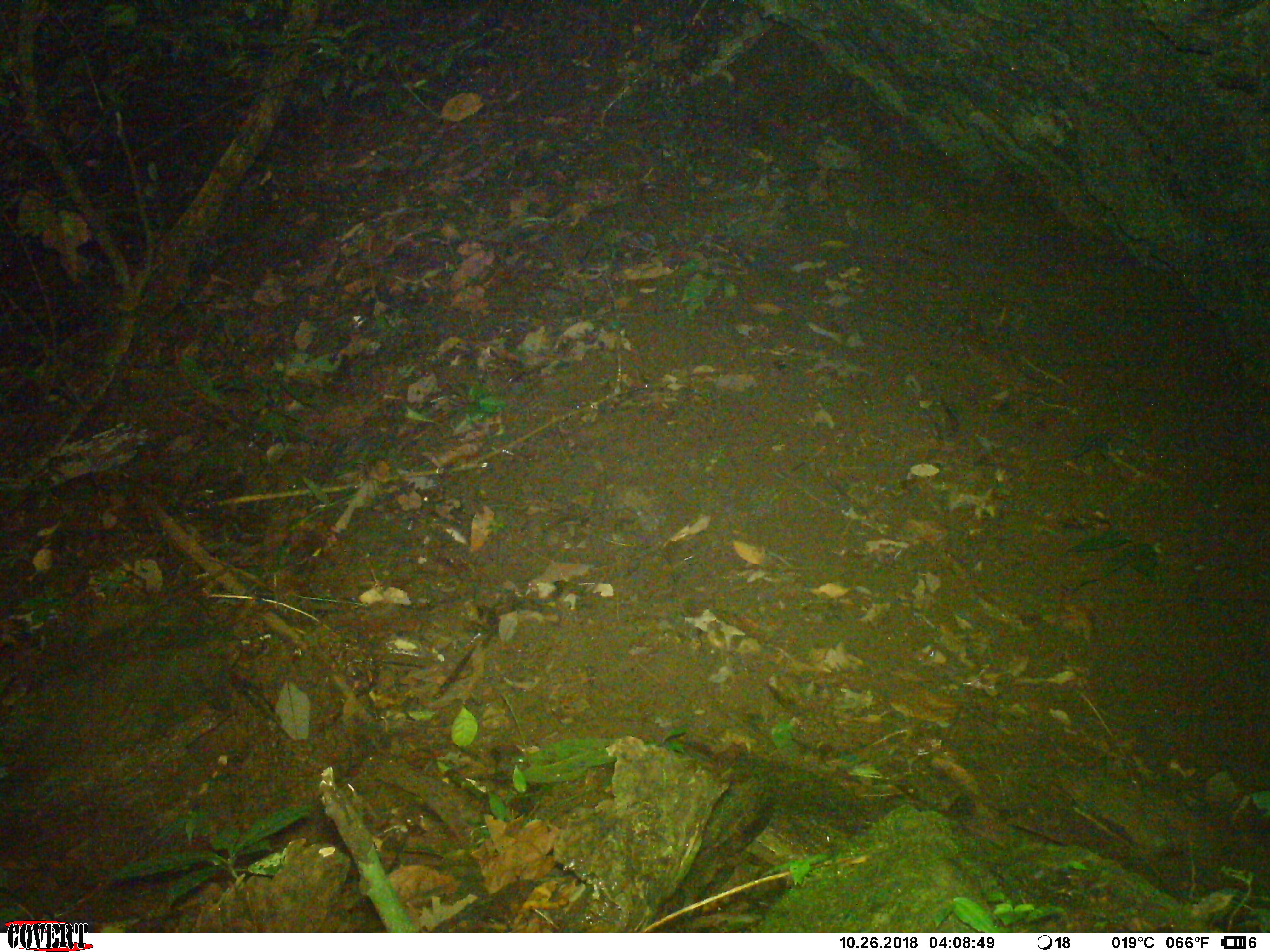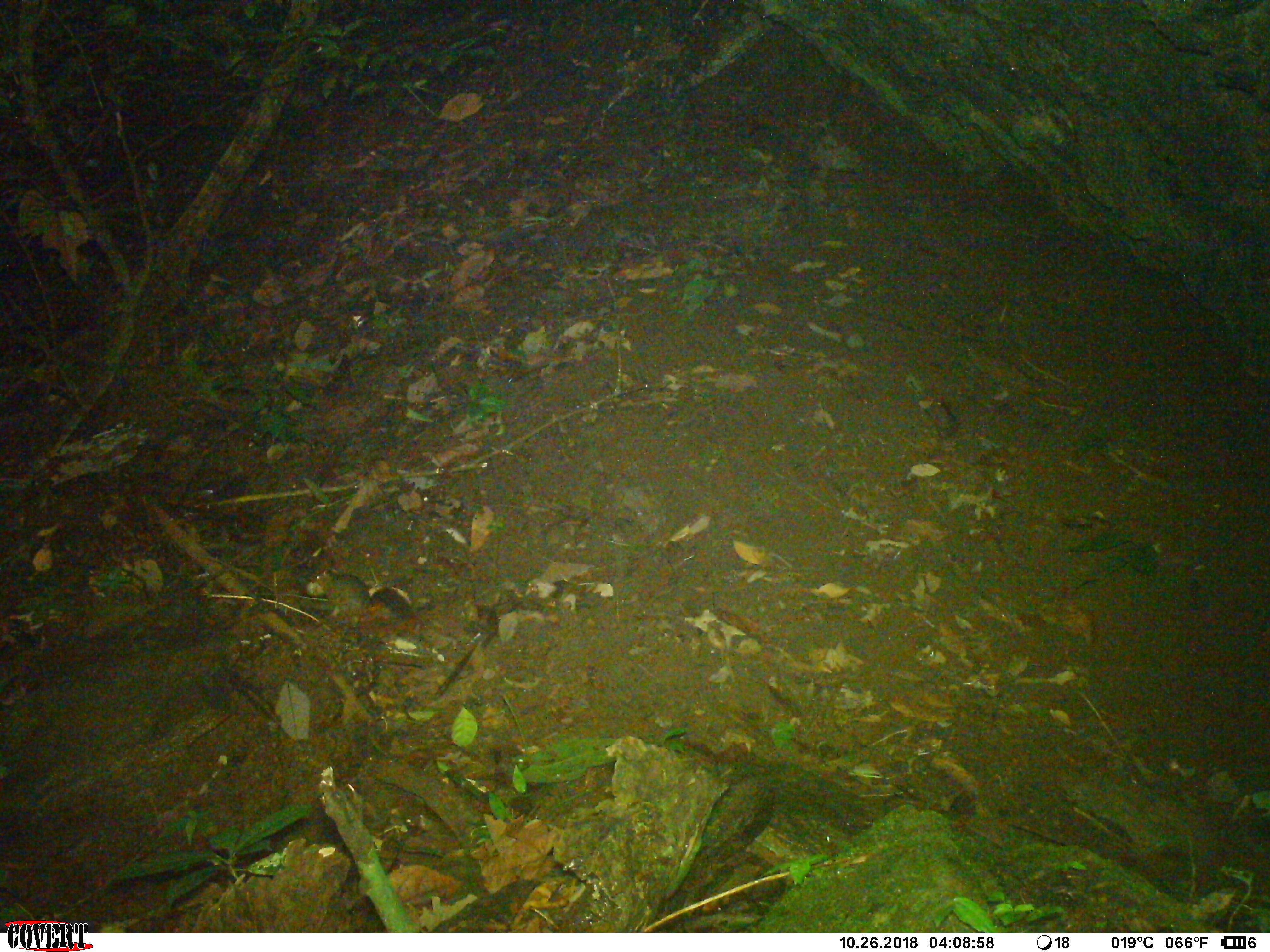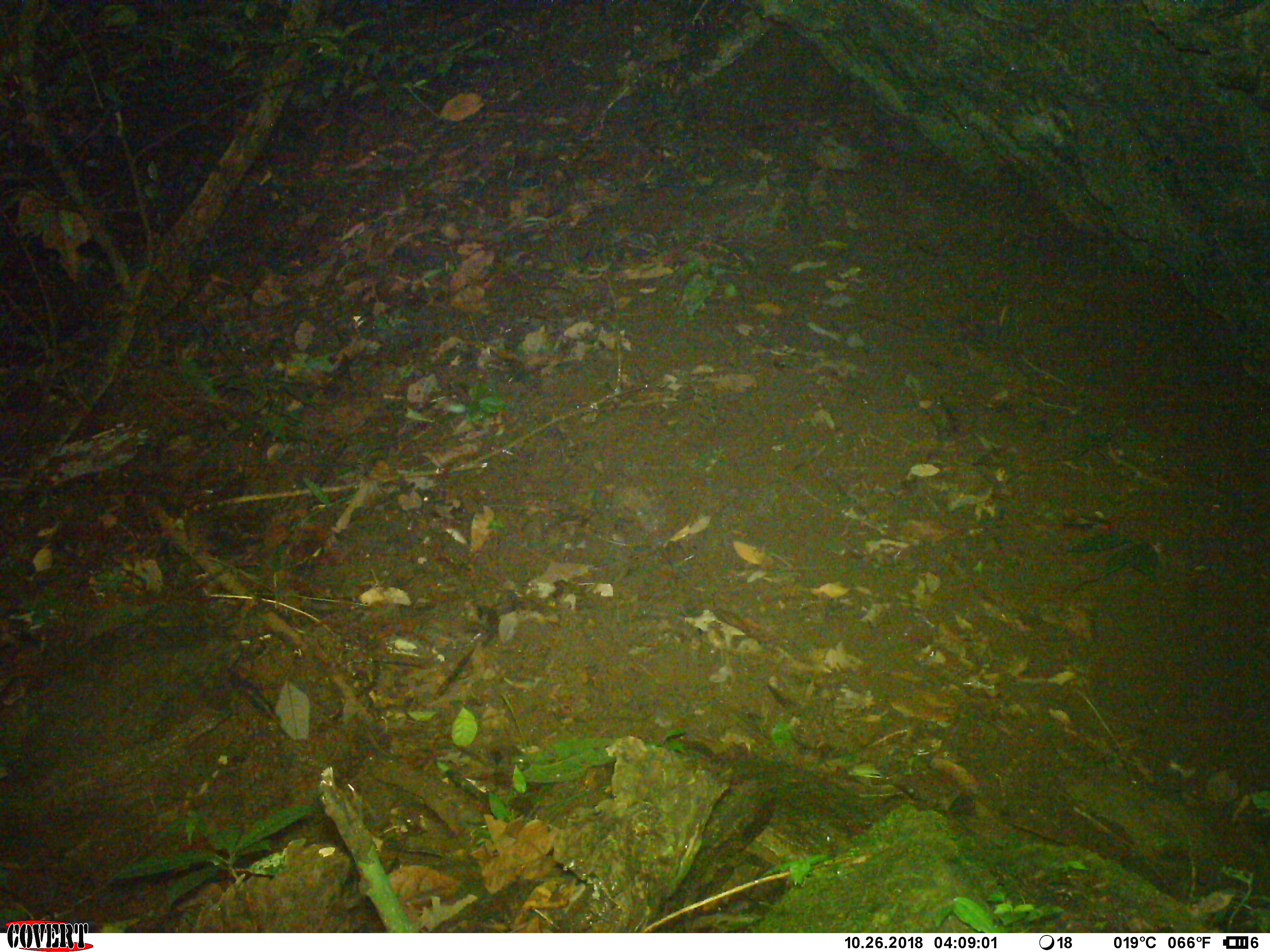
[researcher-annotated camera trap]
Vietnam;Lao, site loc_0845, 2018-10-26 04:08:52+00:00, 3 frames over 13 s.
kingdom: Animalia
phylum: Chordata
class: Mammalia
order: Rodentia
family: Sciuridae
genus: Dremomys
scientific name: Dremomys rufigenis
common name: red-cheeked squirrel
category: red cheeked squirrel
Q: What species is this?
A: Red cheeked squirrel (red-cheeked squirrel) (Dremomys rufigenis).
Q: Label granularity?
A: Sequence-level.